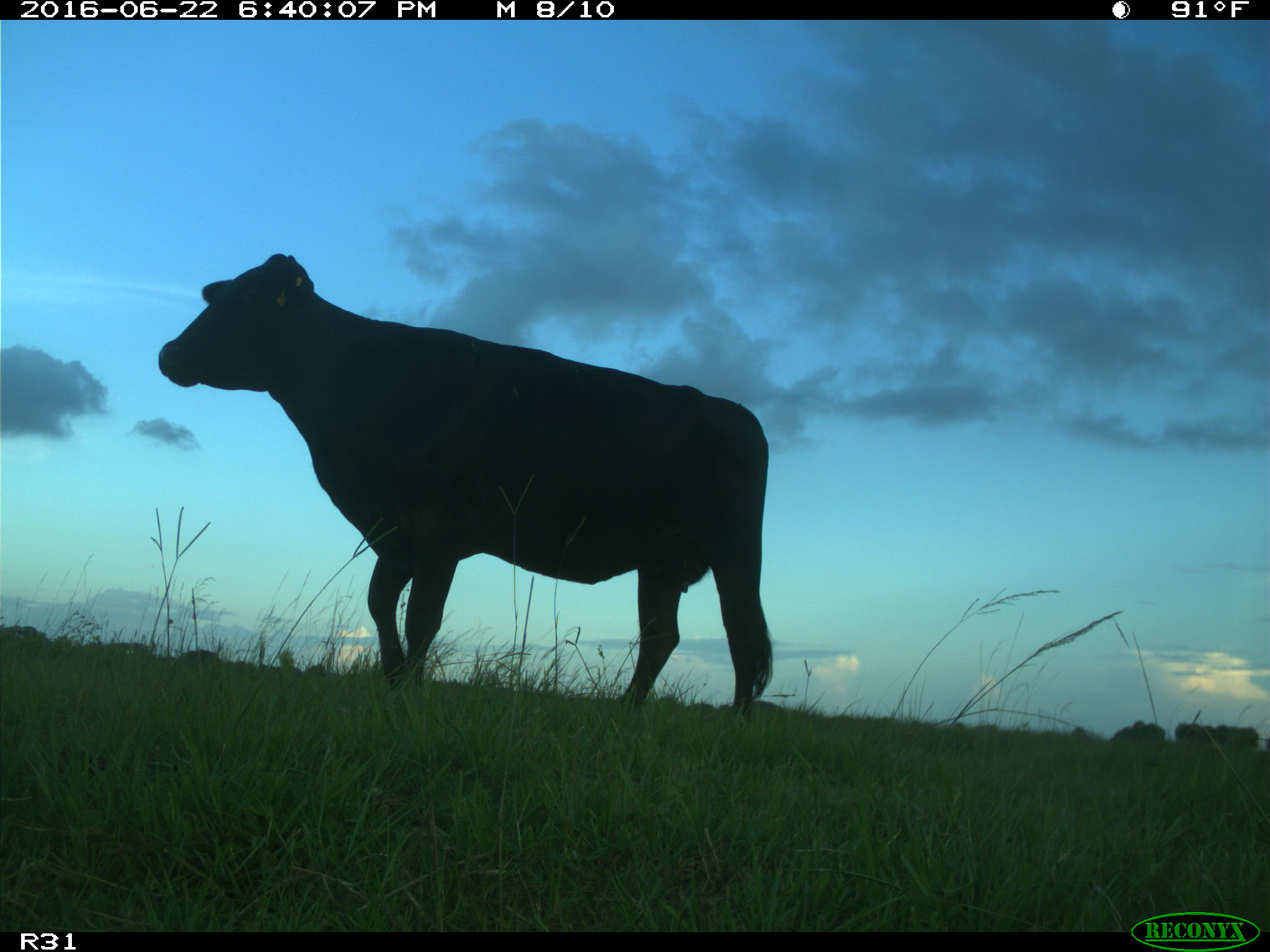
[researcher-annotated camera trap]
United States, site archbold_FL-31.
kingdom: Animalia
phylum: Chordata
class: Mammalia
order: Artiodactyla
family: Bovidae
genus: Bos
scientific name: Bos taurus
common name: domestic cow